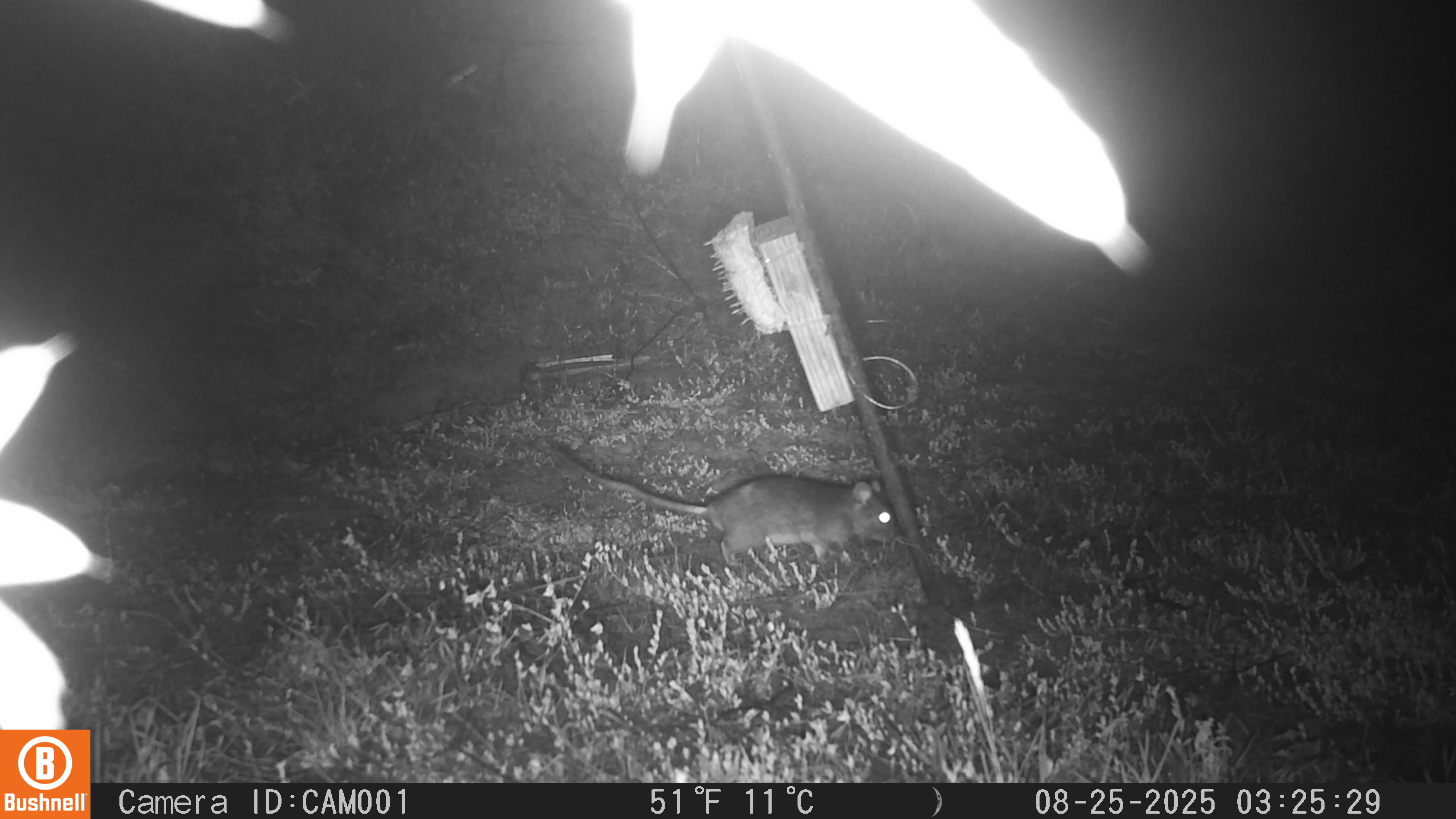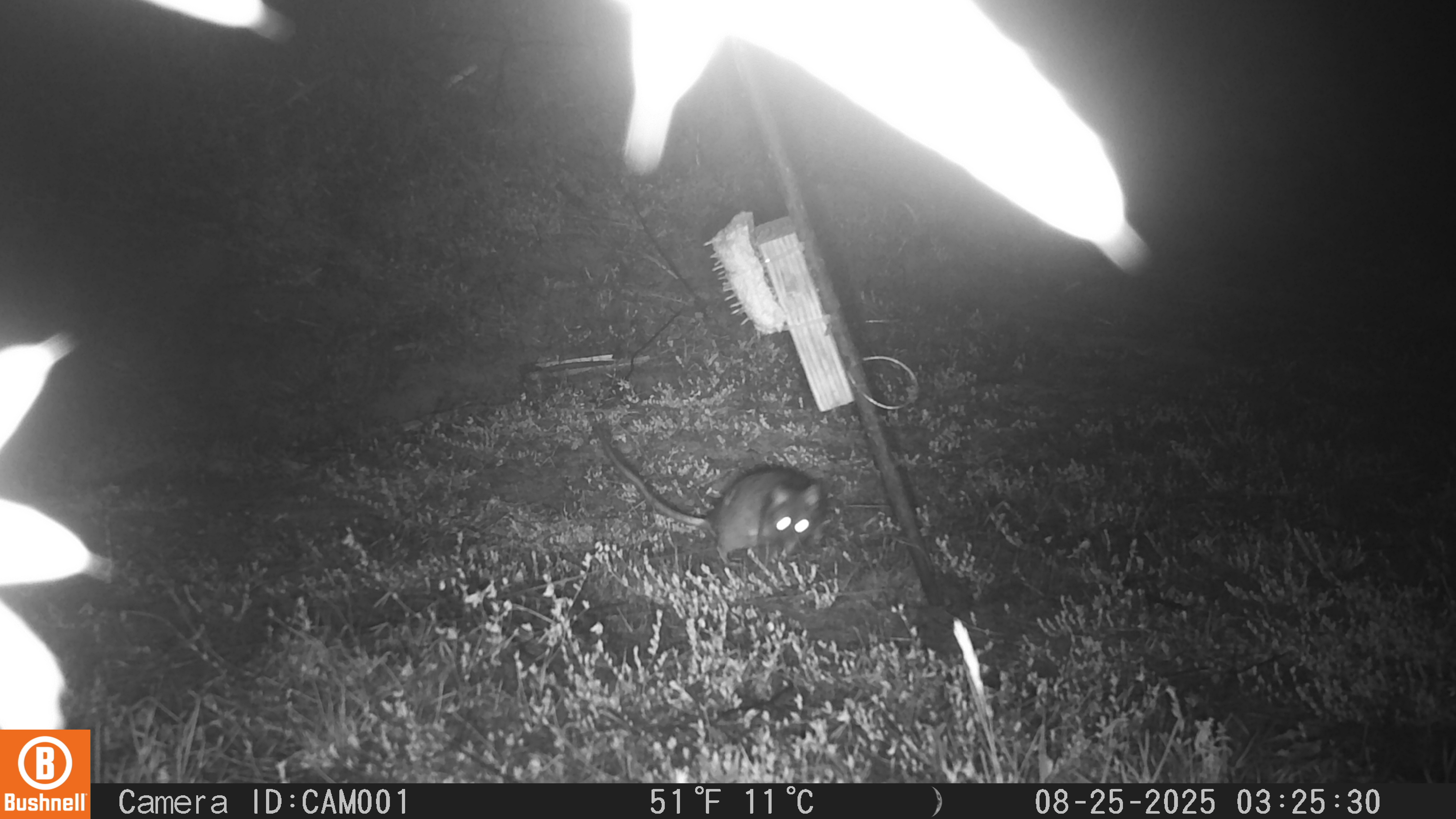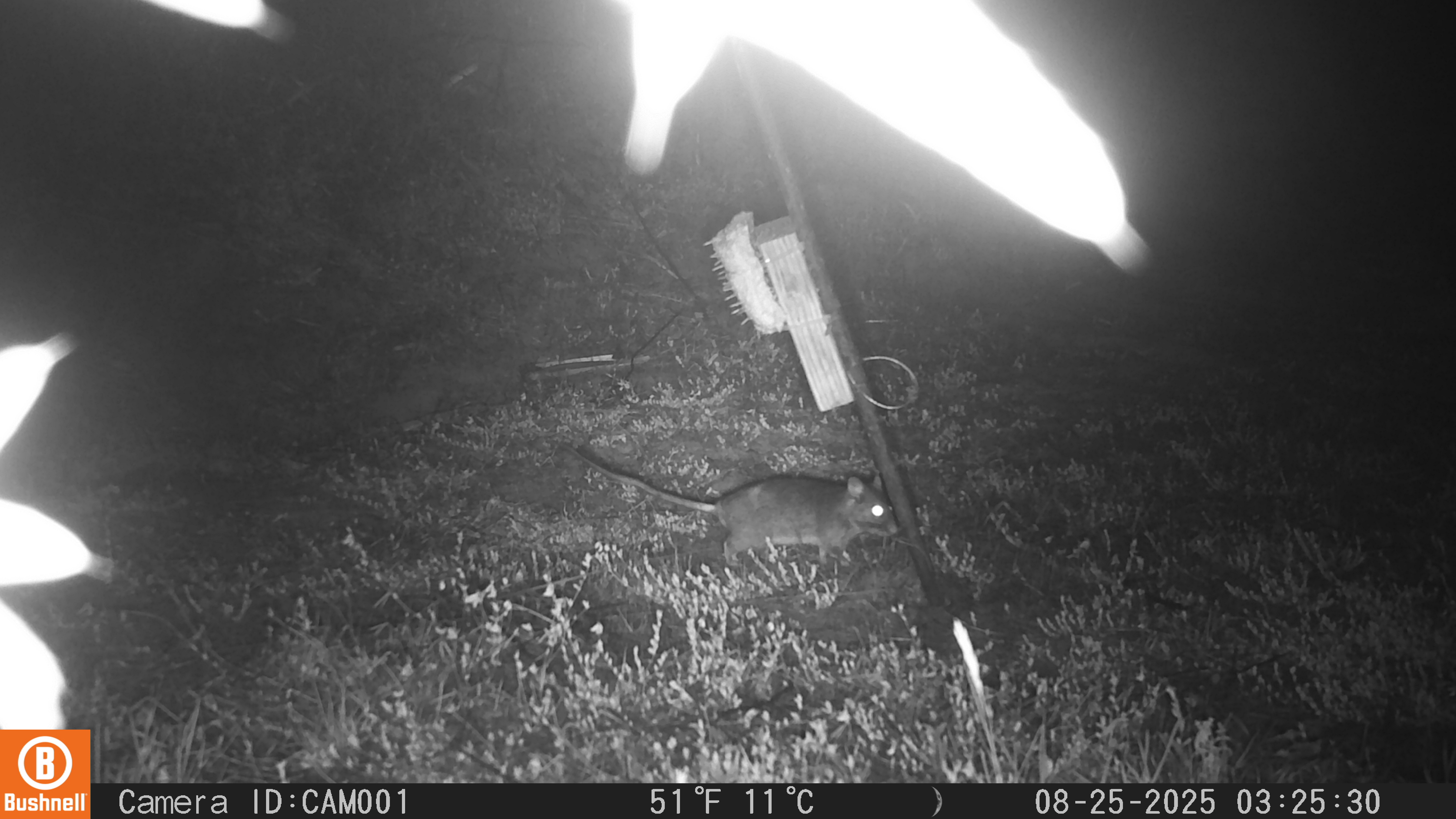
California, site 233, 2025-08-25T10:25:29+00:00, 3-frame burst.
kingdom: Animalia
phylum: Chordata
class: Mammalia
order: Rodentia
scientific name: Rodentia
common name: mouse or rat